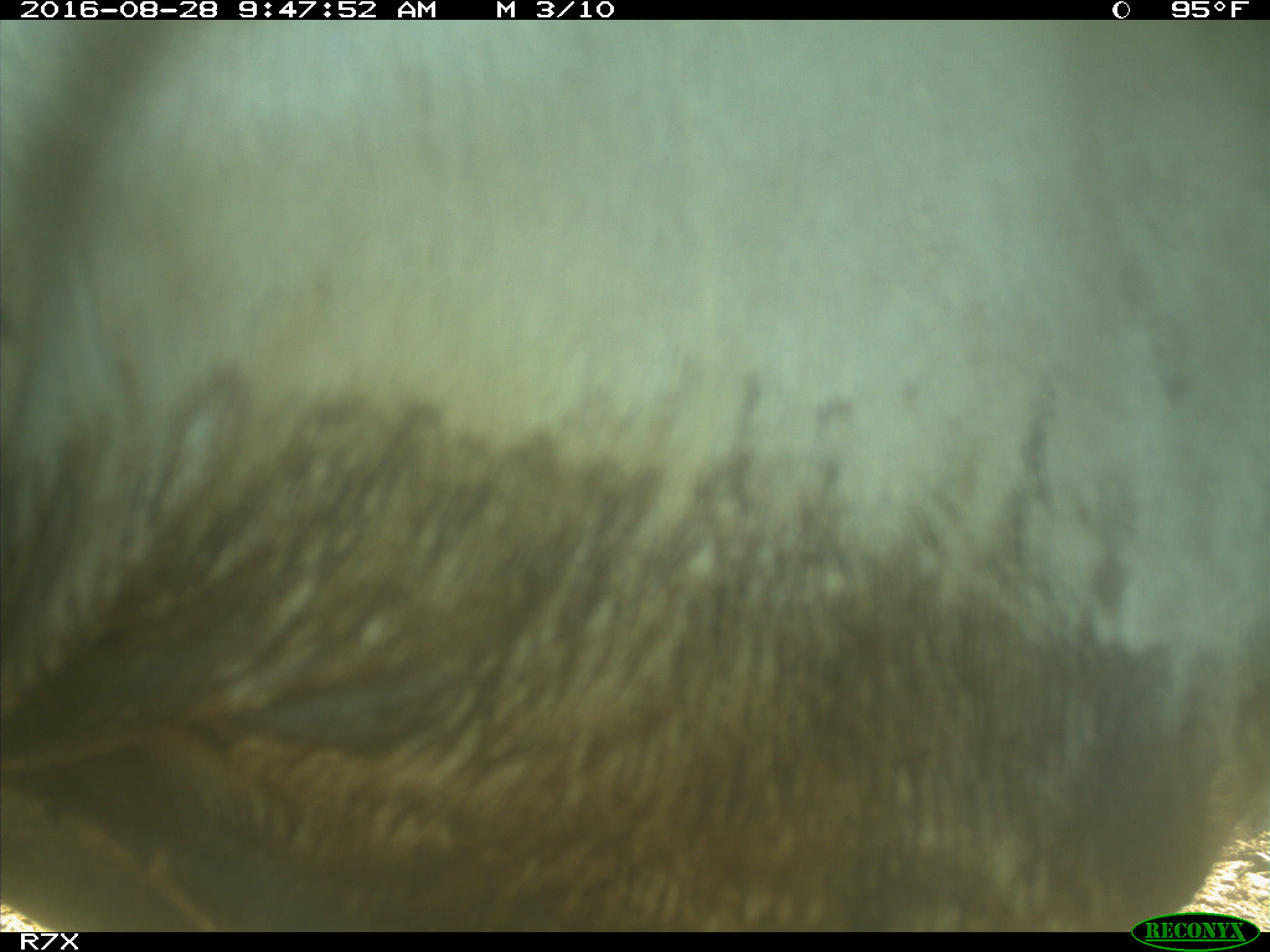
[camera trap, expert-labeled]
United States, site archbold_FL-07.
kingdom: Animalia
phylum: Chordata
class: Mammalia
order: Artiodactyla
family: Bovidae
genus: Bos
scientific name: Bos taurus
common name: domestic cow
Bos taurus (domestic cow).